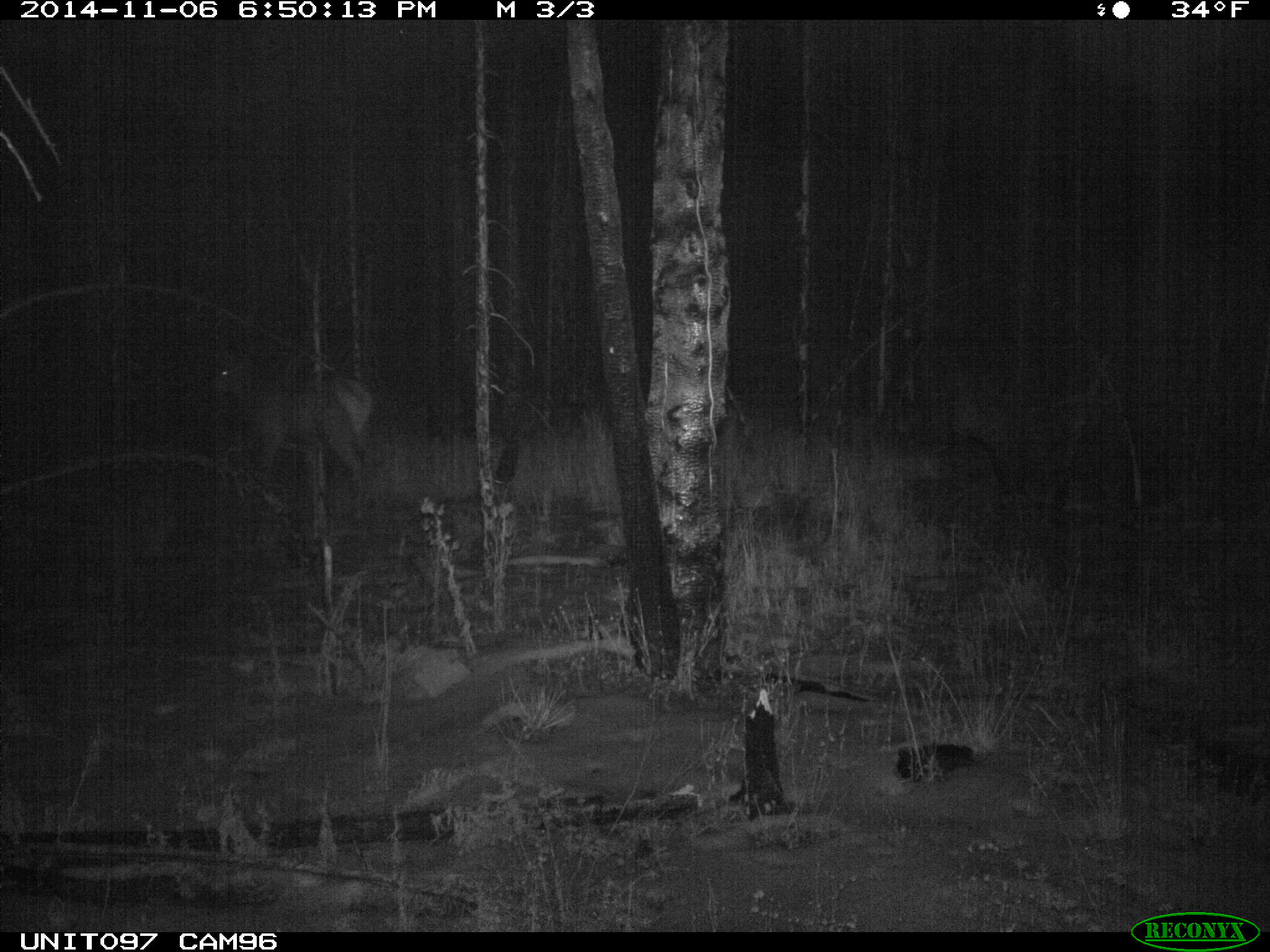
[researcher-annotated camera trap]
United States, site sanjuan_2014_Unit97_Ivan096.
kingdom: Animalia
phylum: Chordata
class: Mammalia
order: Artiodactyla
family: Cervidae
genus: Cervus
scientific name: Cervus elaphus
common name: red deer